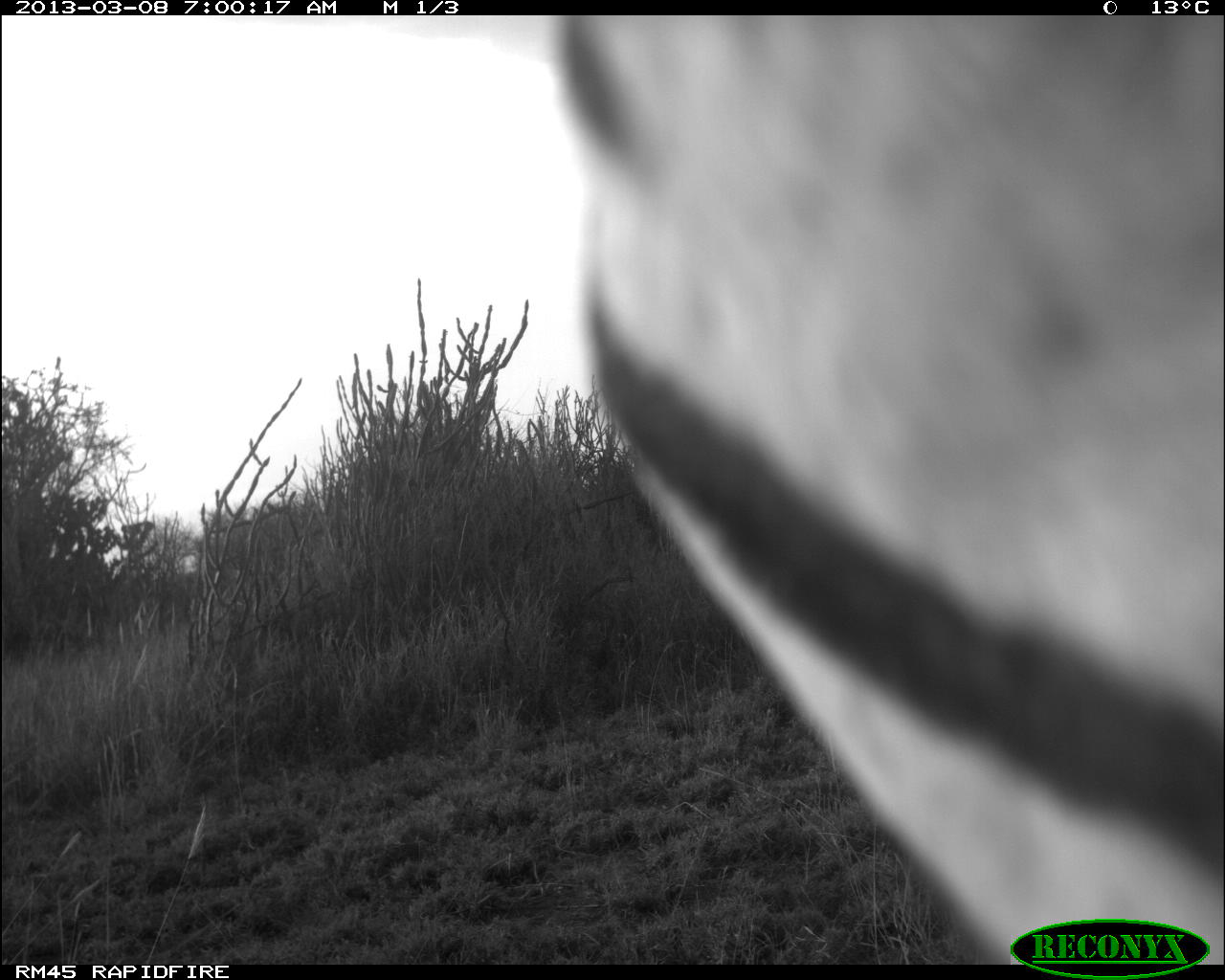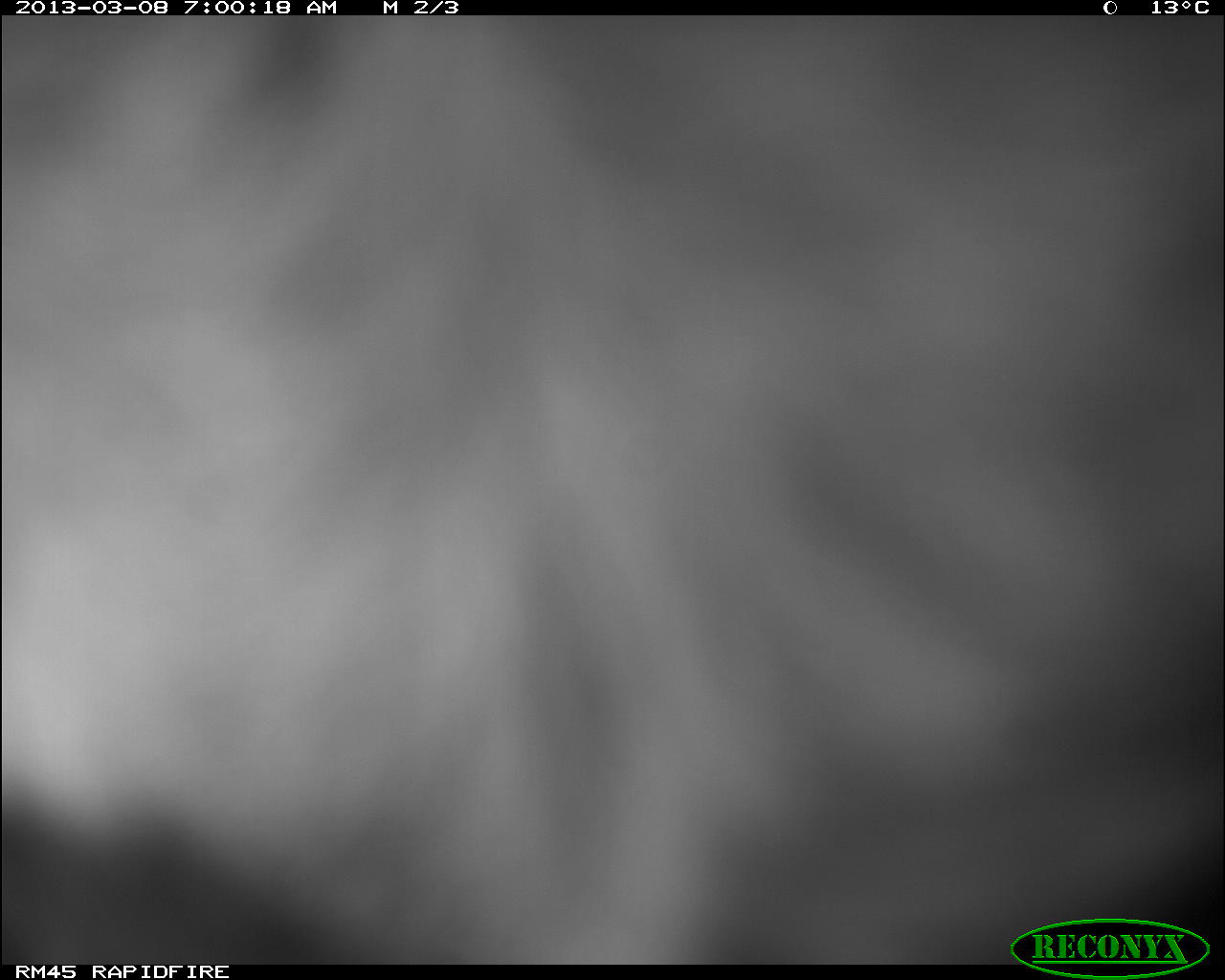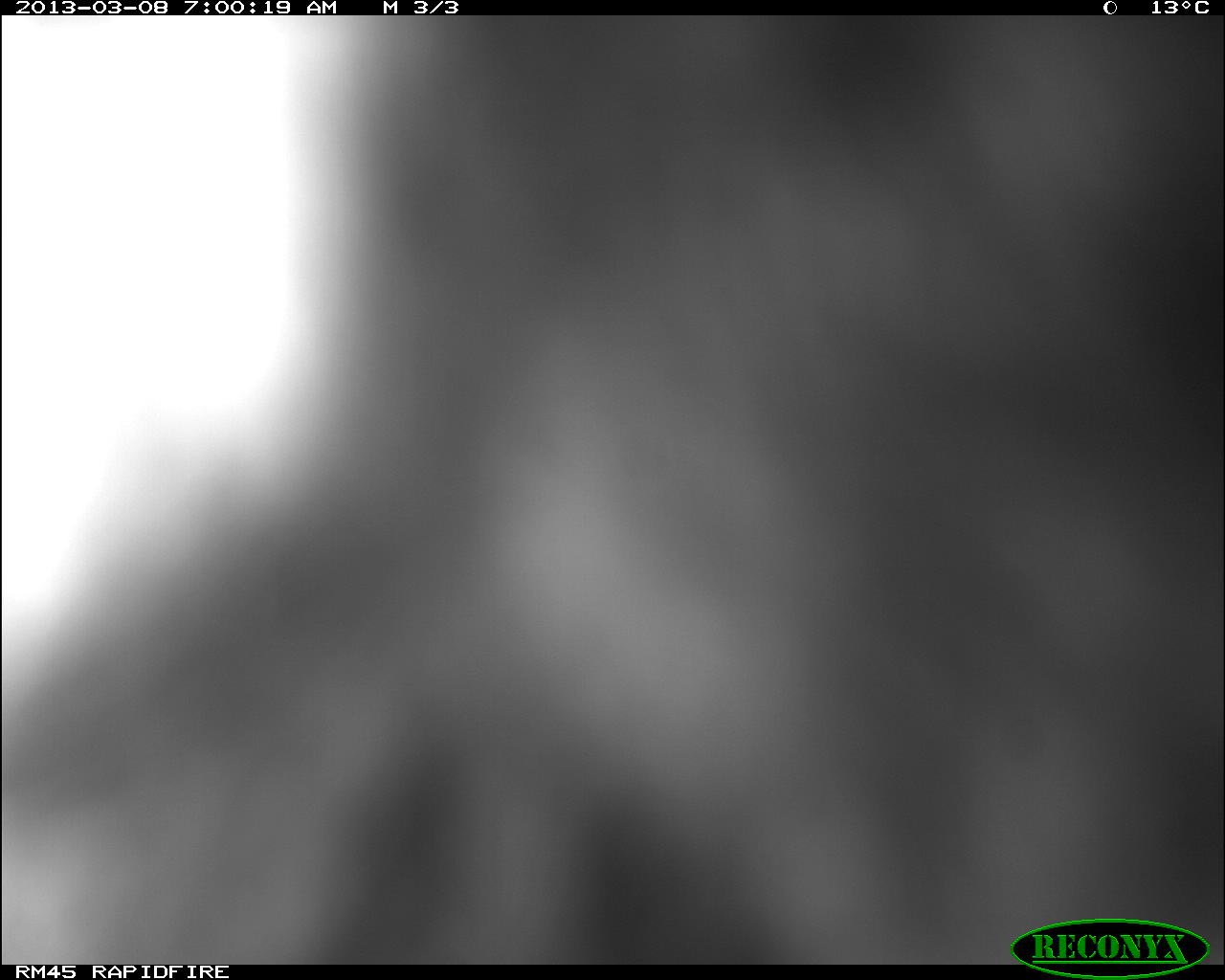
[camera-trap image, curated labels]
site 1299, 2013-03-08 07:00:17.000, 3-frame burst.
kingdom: Animalia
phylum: Chordata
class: Mammalia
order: Artiodactyla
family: Bovidae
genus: Aepyceros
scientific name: Aepyceros melampus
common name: impala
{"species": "Aepyceros melampus (impala)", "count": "1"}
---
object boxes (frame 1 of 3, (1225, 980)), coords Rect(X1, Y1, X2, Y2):
aepyceros melampus: Rect(542, 8, 1217, 963)